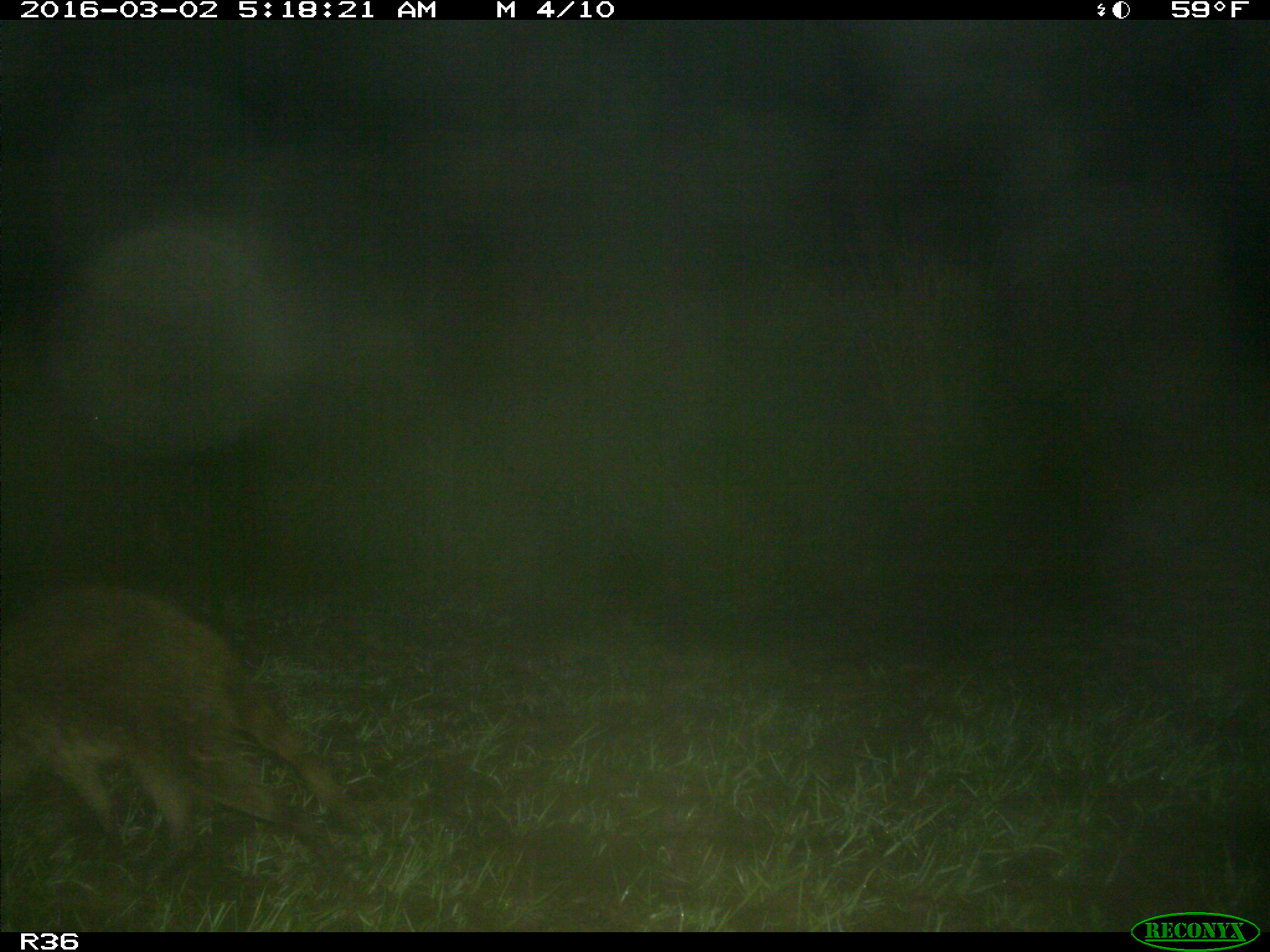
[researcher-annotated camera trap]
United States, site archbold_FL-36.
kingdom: Animalia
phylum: Chordata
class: Mammalia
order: Carnivora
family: Procyonidae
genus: Procyon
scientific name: Procyon lotor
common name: common raccoon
Procyon lotor (common raccoon).